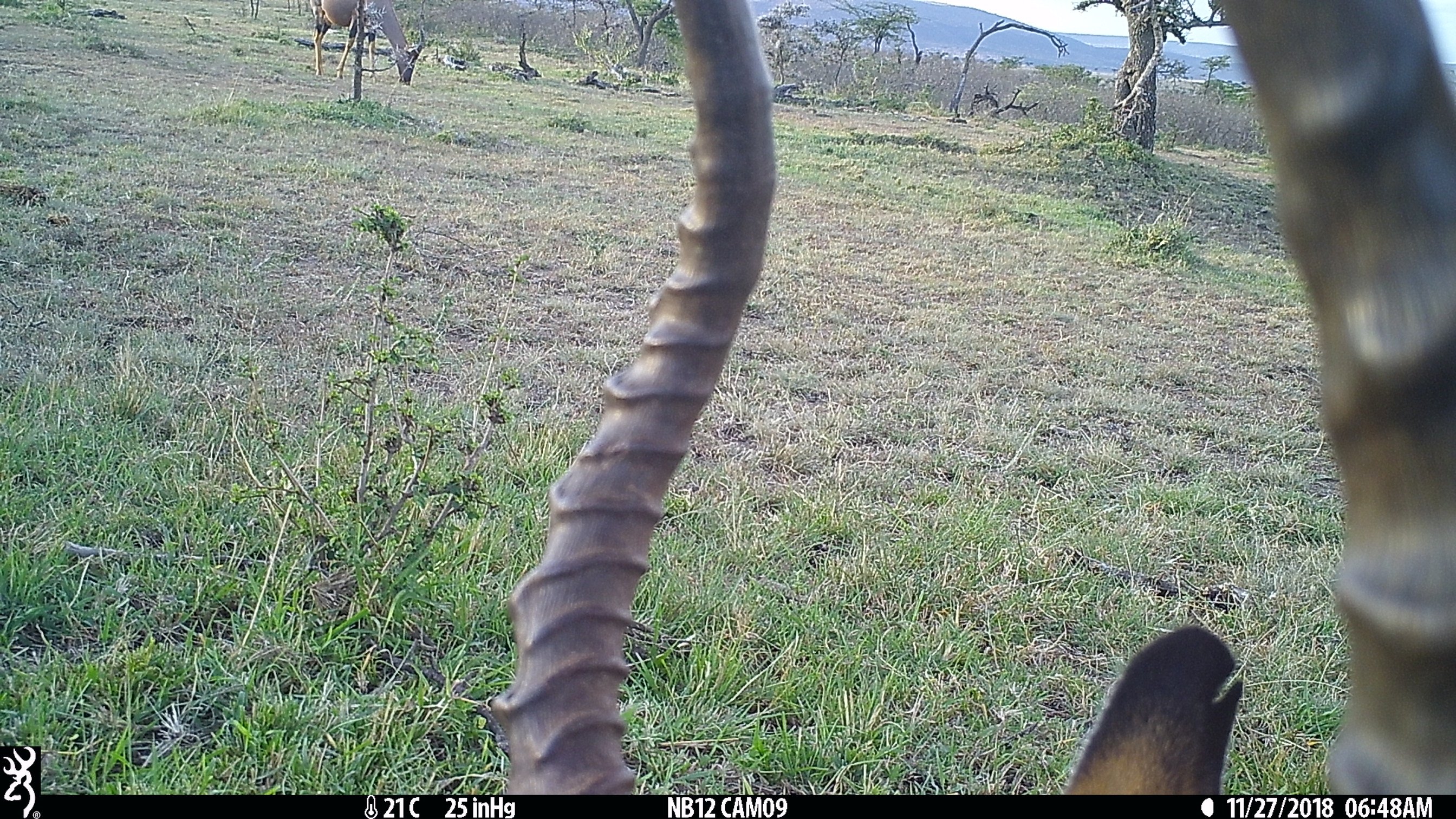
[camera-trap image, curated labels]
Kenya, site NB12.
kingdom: Animalia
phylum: Chordata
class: Mammalia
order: Artiodactyla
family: Bovidae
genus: Damaliscus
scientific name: Damaliscus lunatus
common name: topi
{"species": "topi (Damaliscus lunatus)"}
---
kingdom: Animalia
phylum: Chordata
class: Mammalia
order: Artiodactyla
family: Bovidae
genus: Aepyceros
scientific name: Aepyceros melampus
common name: impala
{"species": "impala (Aepyceros melampus)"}